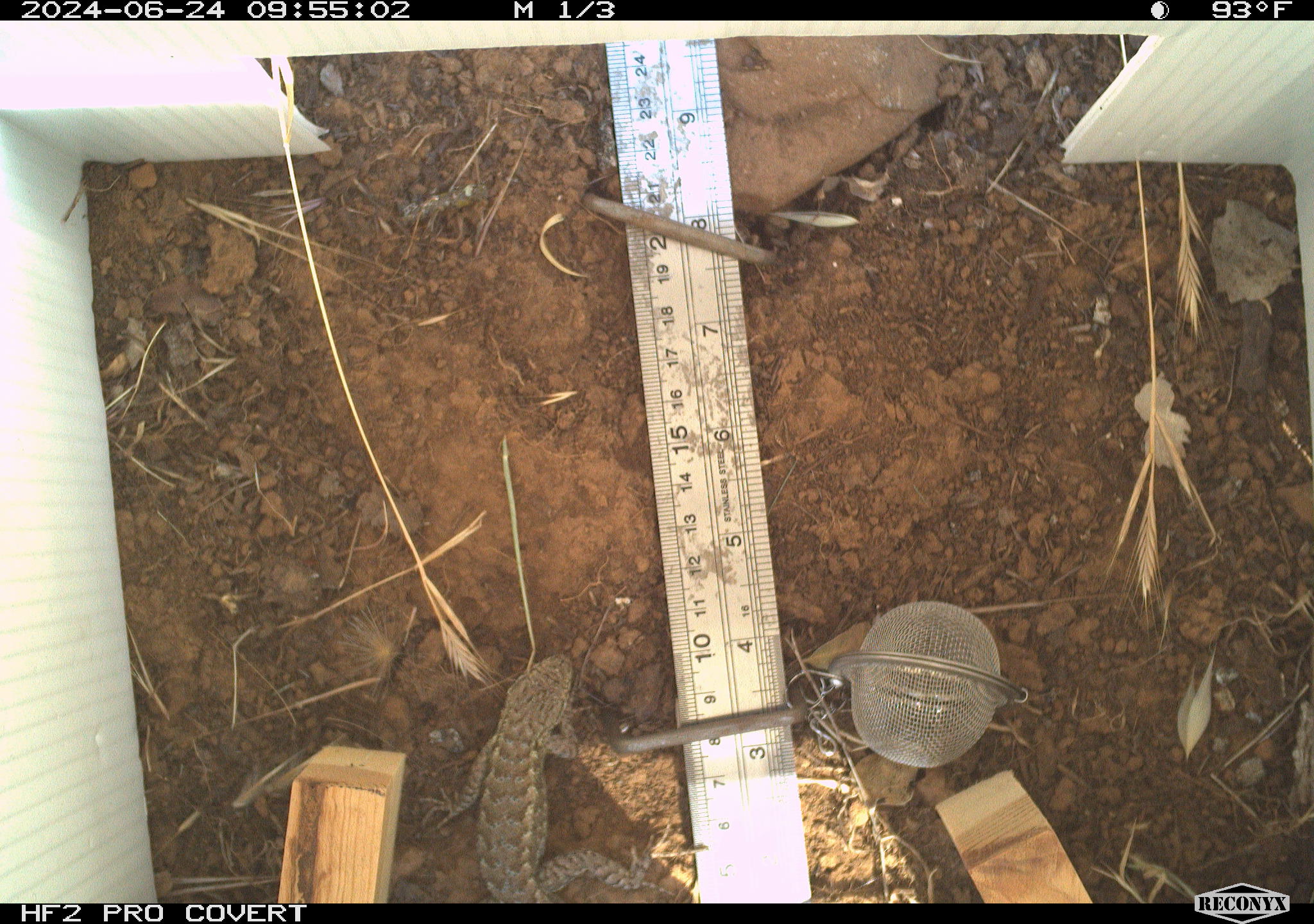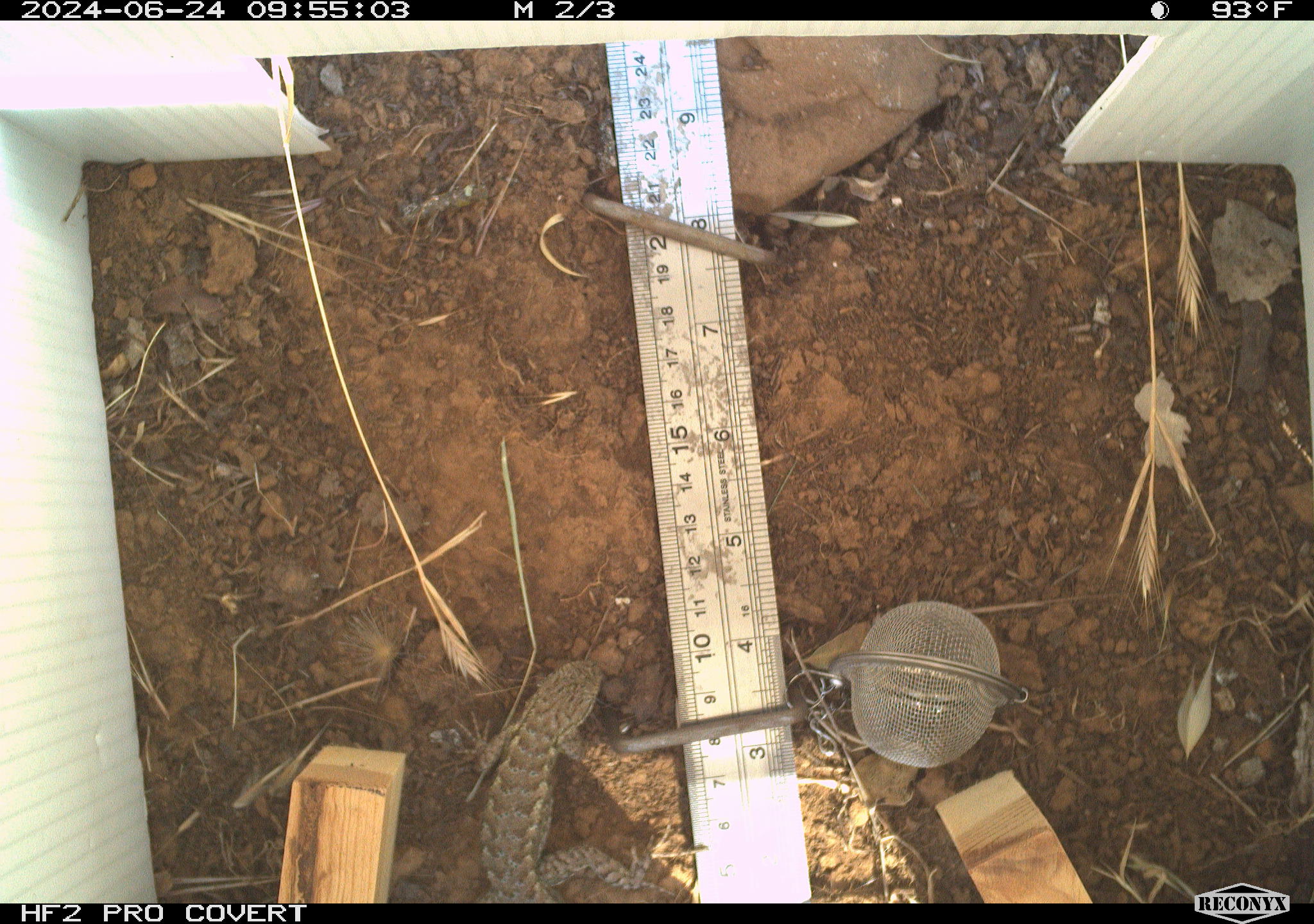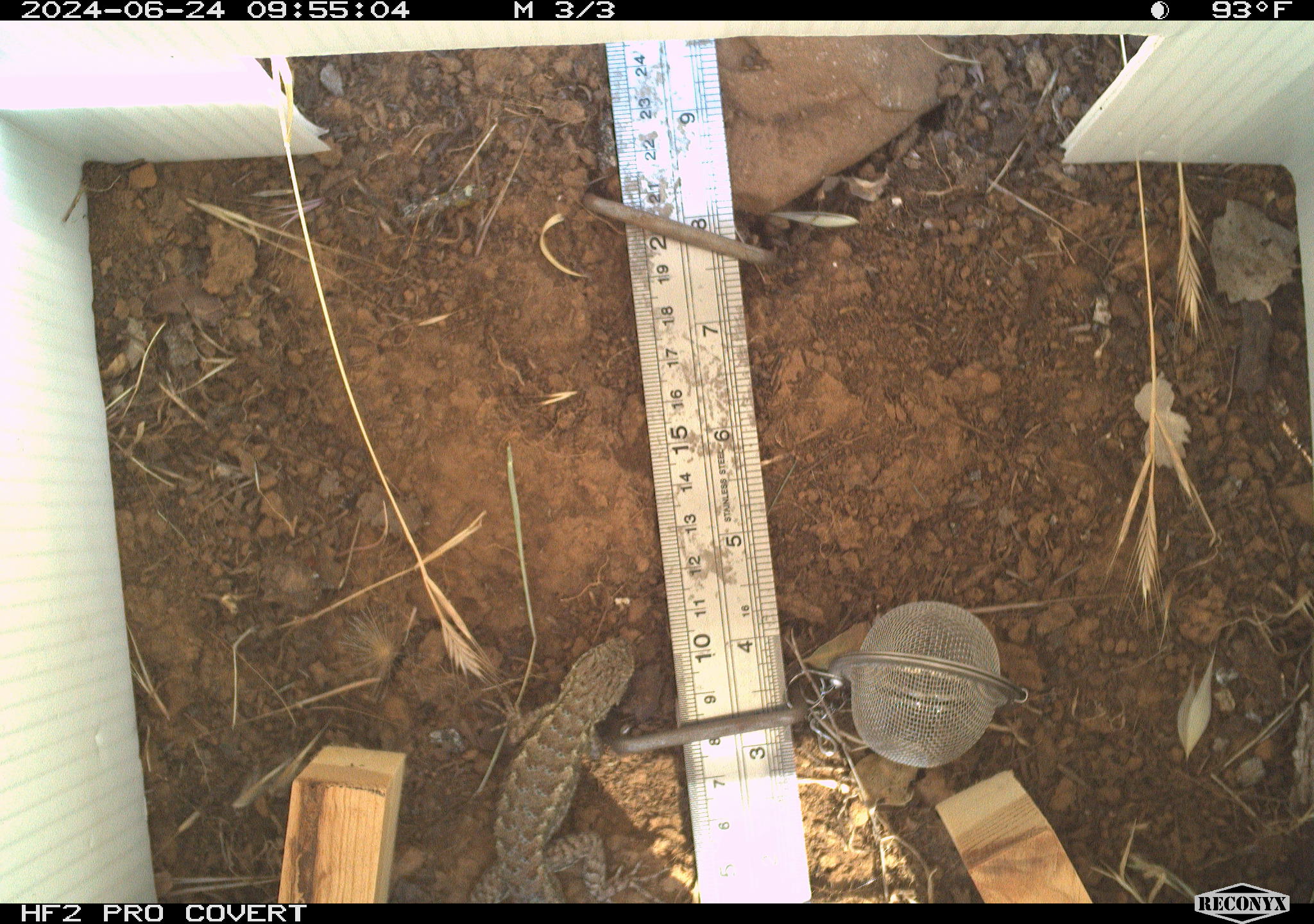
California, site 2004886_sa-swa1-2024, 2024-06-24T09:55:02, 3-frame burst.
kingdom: Animalia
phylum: Chordata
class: Reptilia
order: Squamata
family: Phrynosomatidae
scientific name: Phrynosomatidae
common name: phrynosomatid lizards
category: phrynosomatidae family